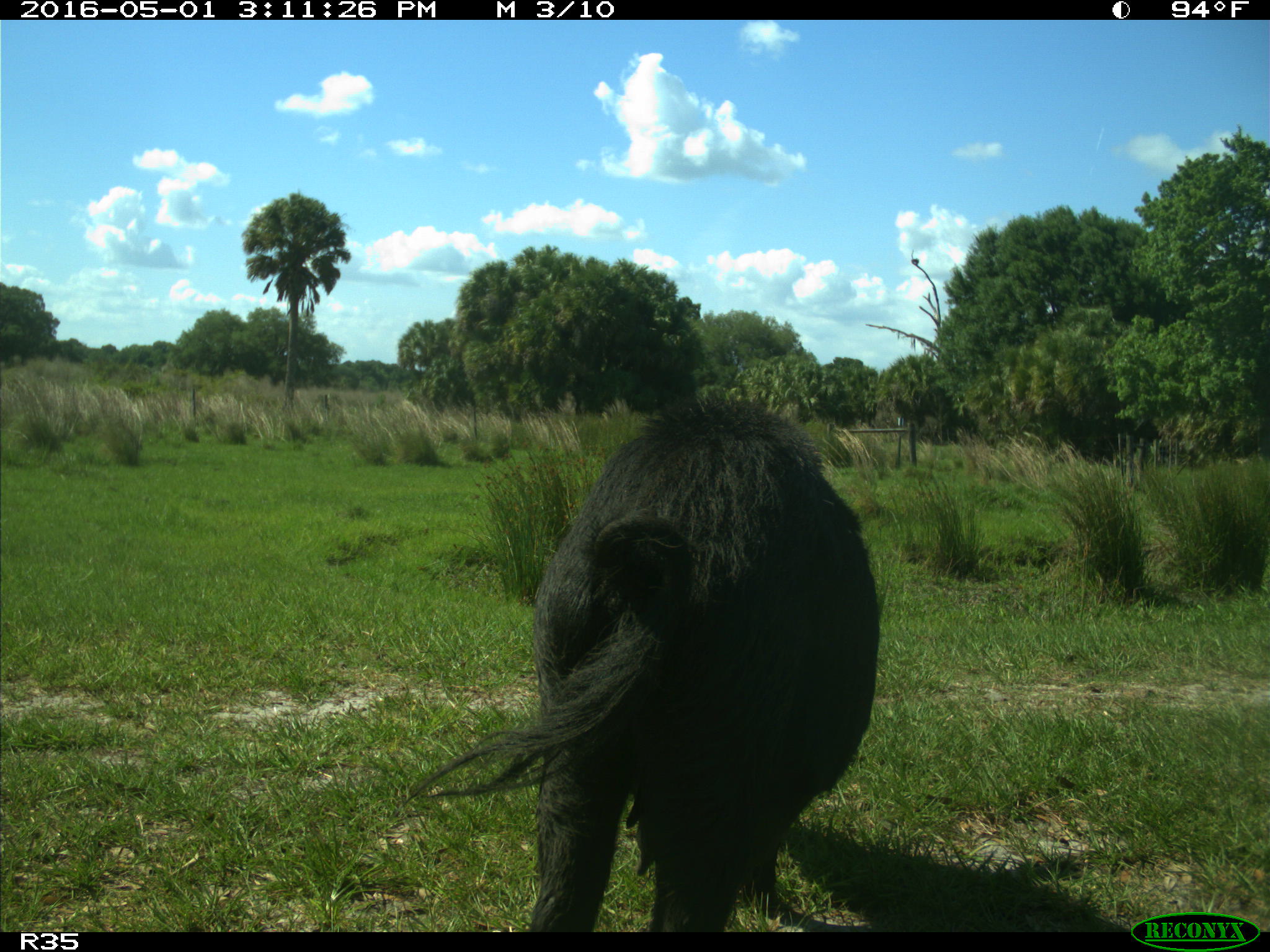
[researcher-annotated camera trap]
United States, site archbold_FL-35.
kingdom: Animalia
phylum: Chordata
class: Mammalia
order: Artiodactyla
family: Suidae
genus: Sus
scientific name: Sus scrofa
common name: wild boar